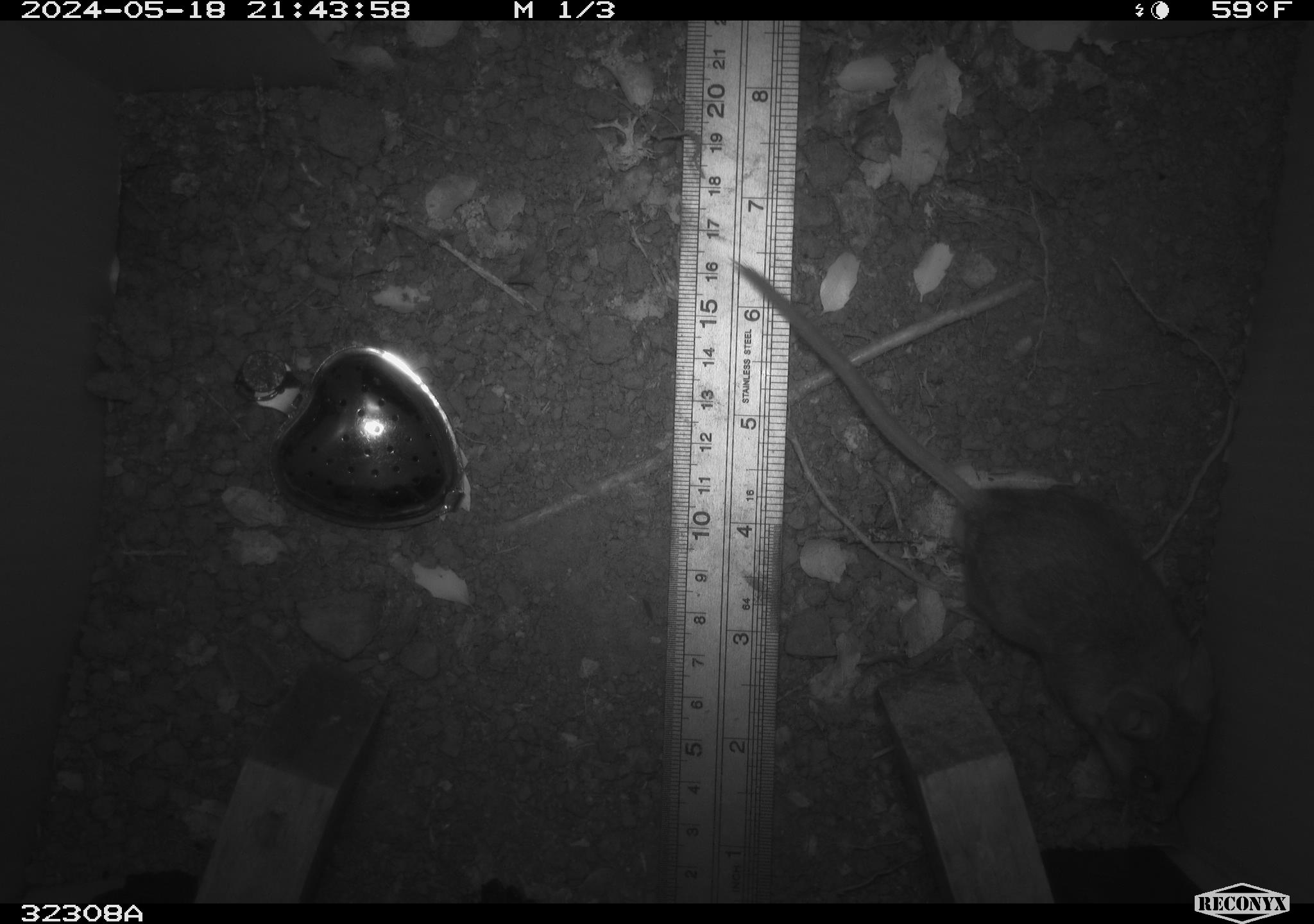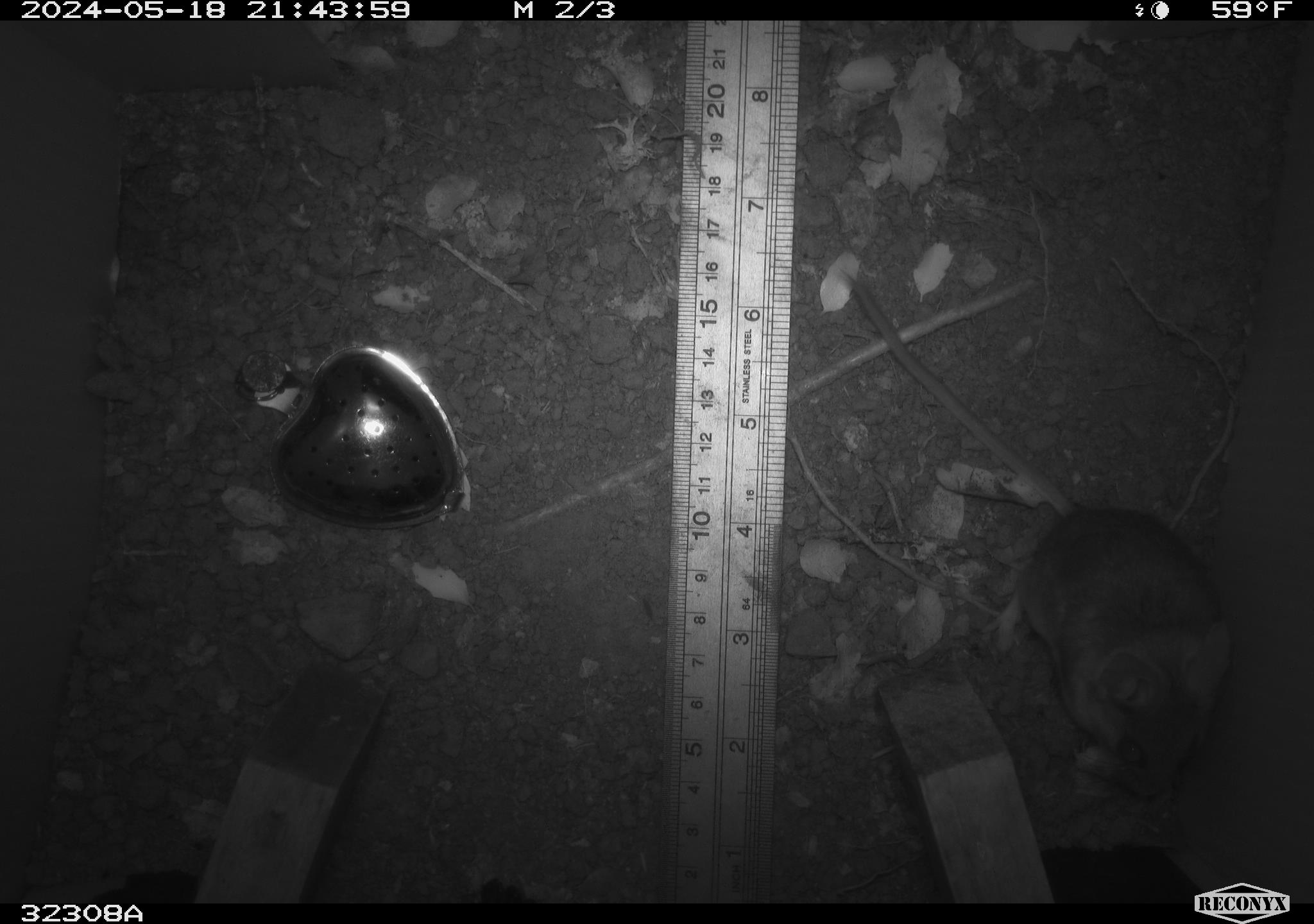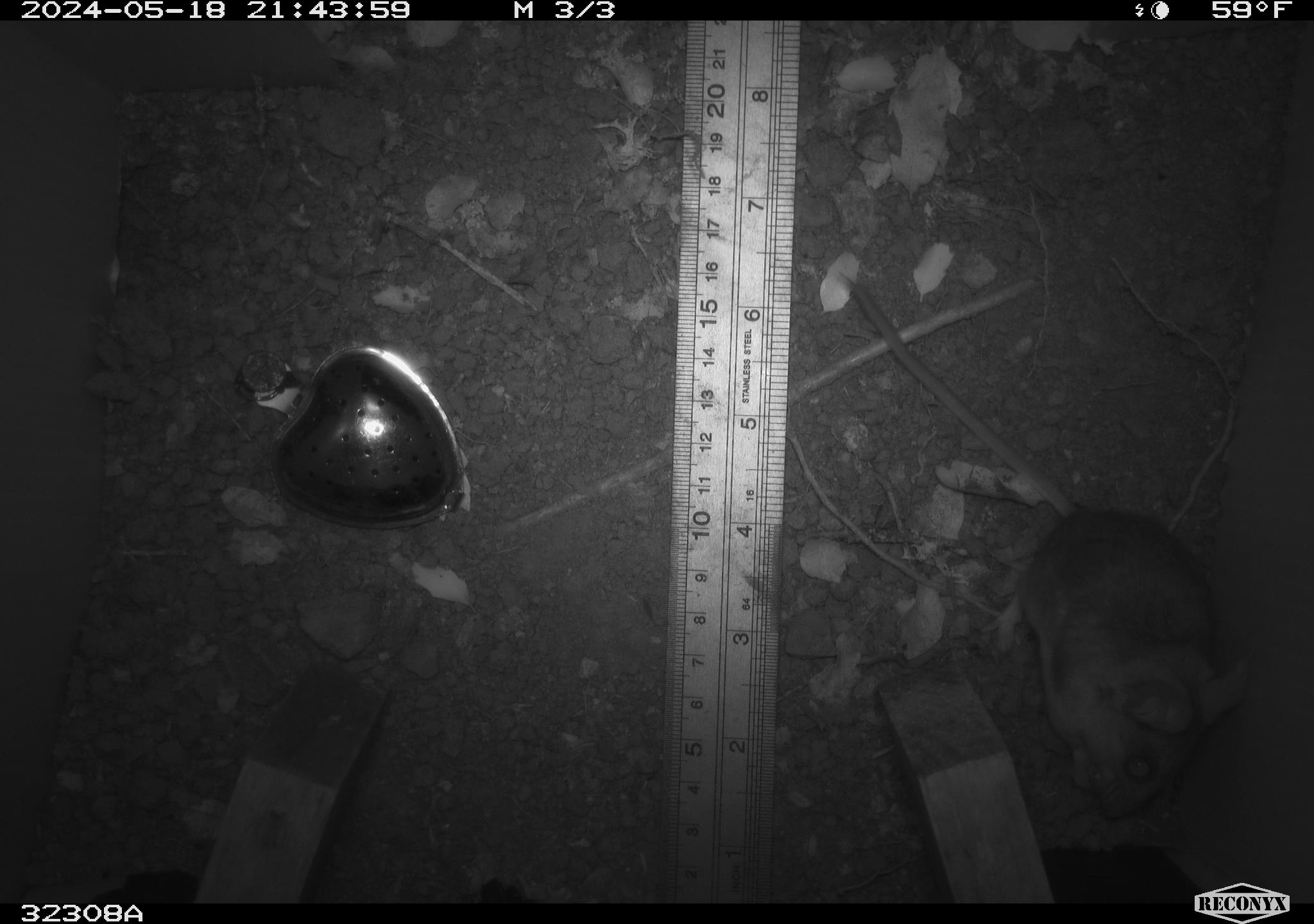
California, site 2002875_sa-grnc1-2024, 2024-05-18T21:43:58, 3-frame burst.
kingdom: Animalia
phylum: Chordata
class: Mammalia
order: Rodentia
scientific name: Rodentia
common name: rodent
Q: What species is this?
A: Rodent (Rodentia).